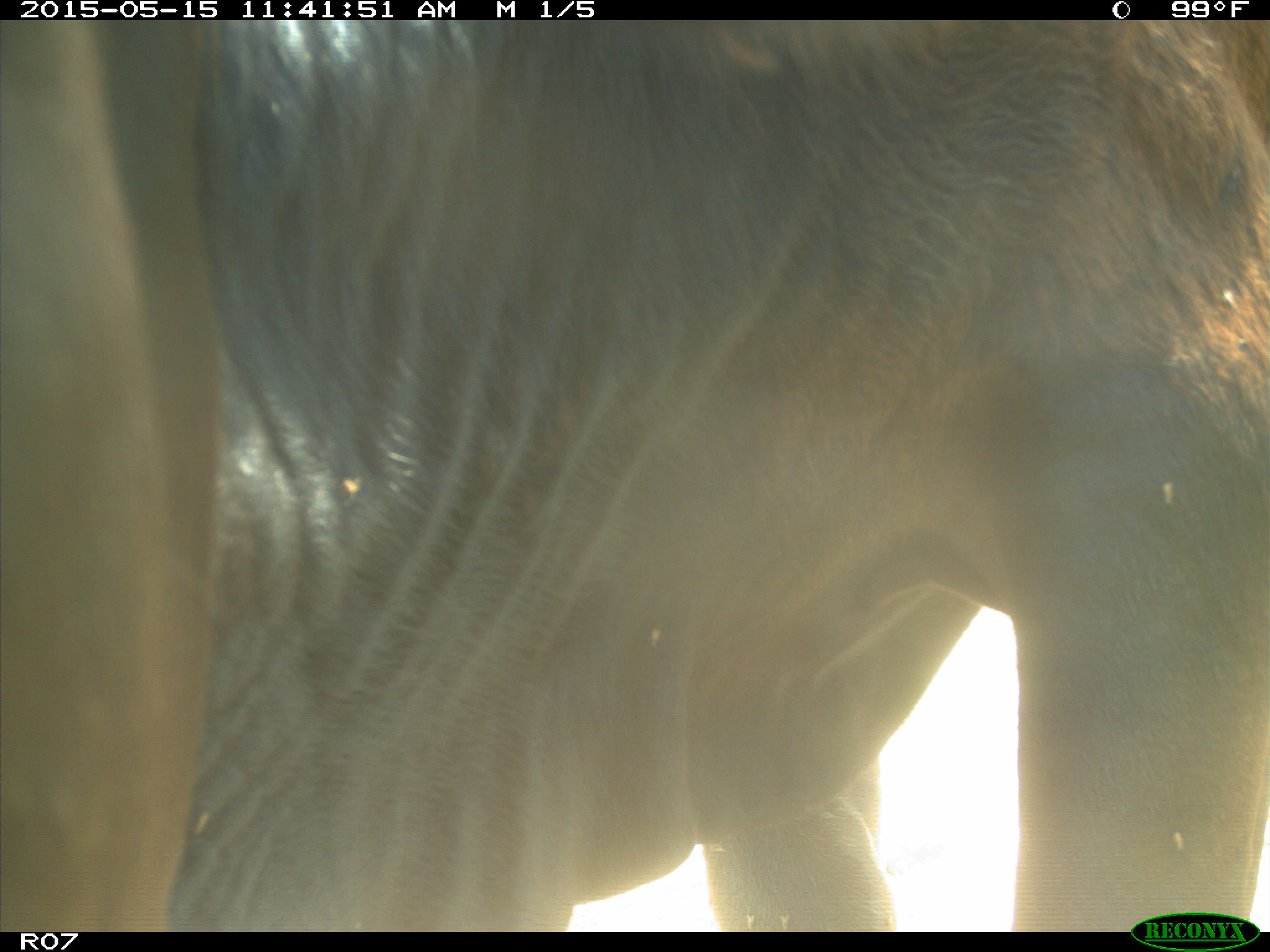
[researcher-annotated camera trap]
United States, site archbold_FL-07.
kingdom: Animalia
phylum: Chordata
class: Mammalia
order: Artiodactyla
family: Bovidae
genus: Bos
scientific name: Bos taurus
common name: domestic cow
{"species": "Bos taurus (domestic cow)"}